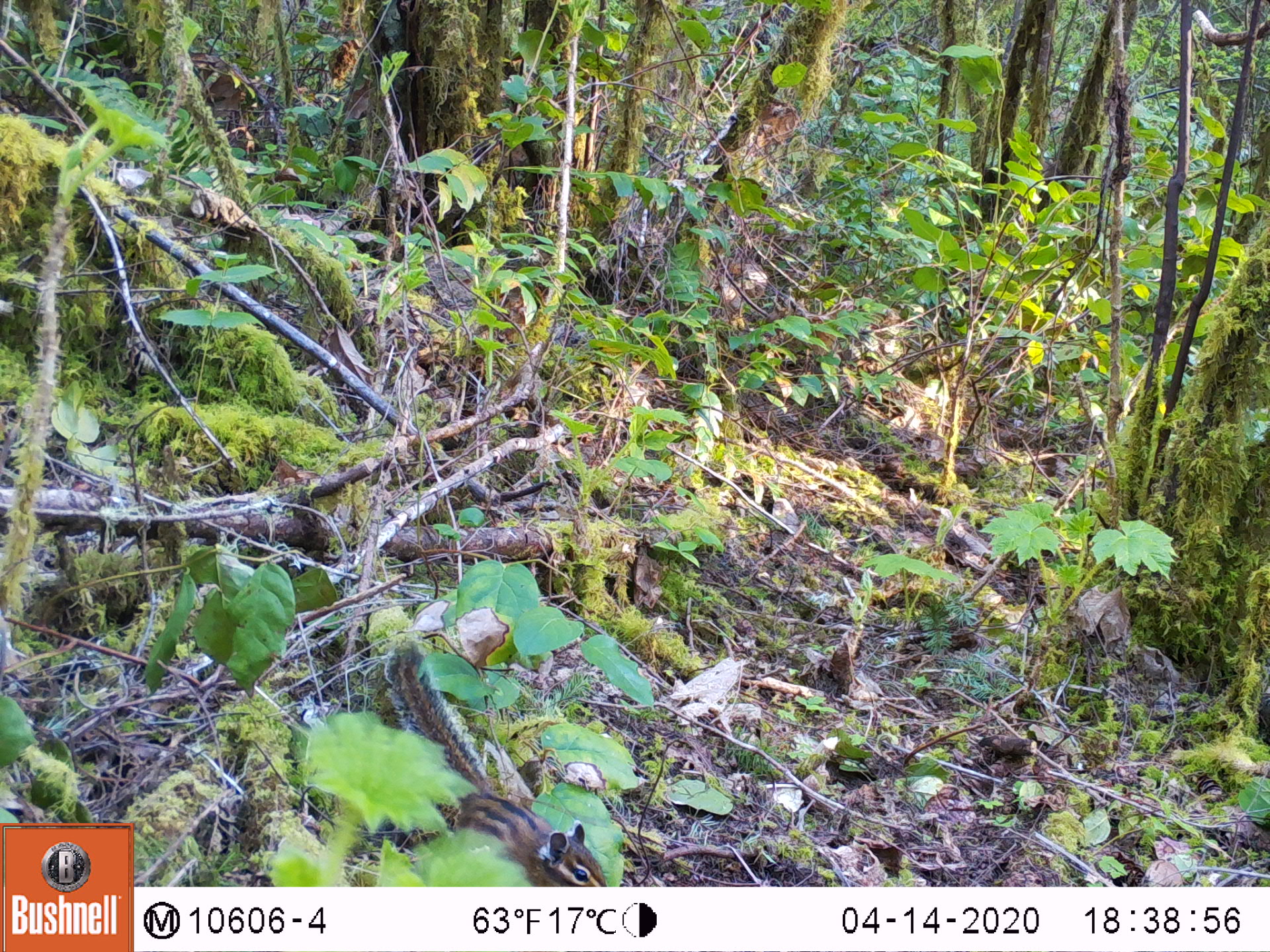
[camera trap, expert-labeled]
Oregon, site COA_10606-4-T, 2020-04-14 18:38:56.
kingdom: Animalia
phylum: Chordata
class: Mammalia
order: Rodentia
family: Sciuridae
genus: Neotamias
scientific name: Neotamias townsendii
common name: townsend's chipmunk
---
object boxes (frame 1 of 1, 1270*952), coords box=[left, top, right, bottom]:
townsend's chipmunk: box=[381, 635, 605, 885]